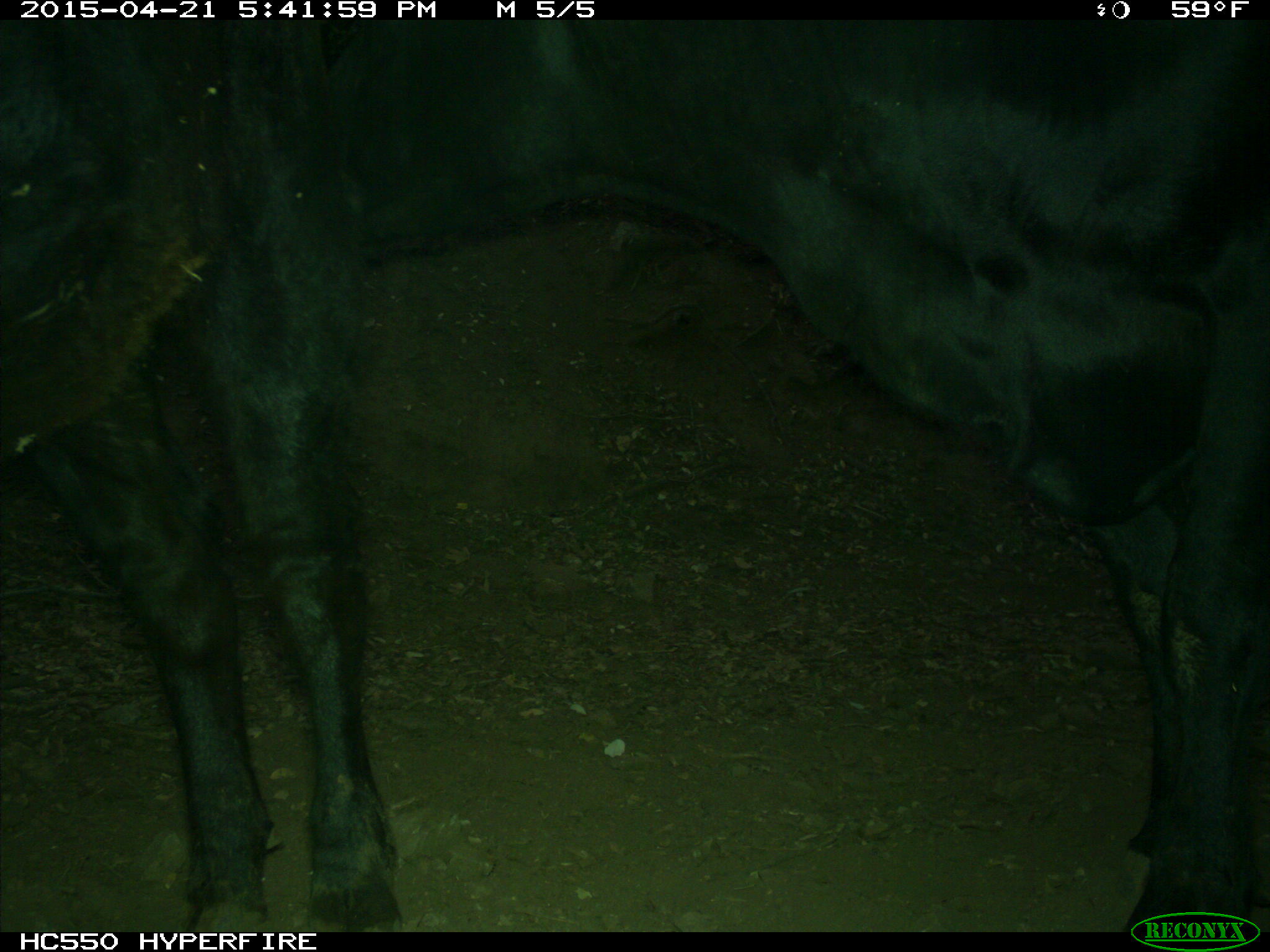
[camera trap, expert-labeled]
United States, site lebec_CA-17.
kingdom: Animalia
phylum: Chordata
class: Mammalia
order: Artiodactyla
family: Bovidae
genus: Bos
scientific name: Bos taurus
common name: domestic cow